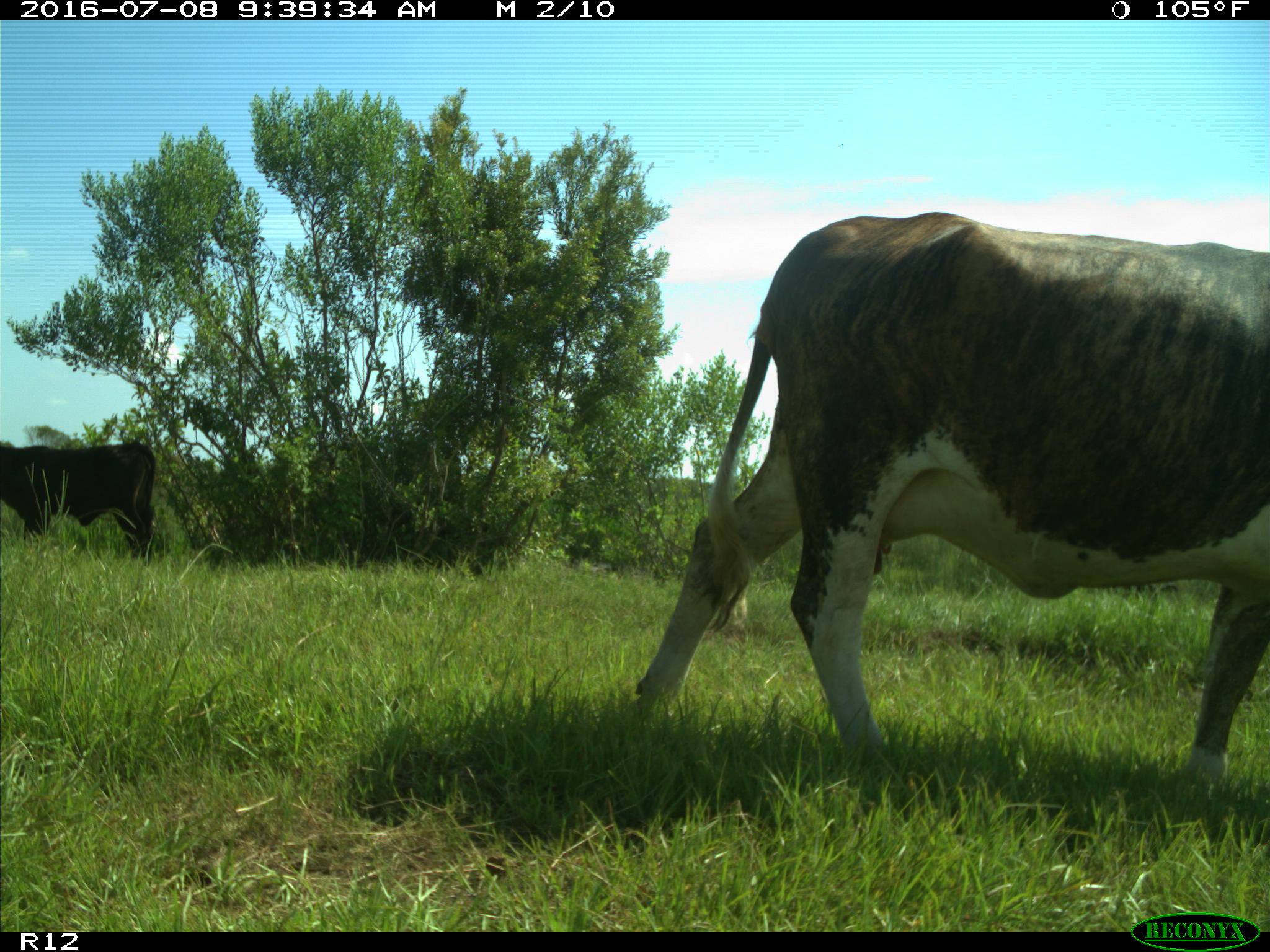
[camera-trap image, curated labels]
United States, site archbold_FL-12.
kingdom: Animalia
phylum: Chordata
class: Mammalia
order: Artiodactyla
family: Bovidae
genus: Bos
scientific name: Bos taurus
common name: domestic cow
Bos taurus (domestic cow).